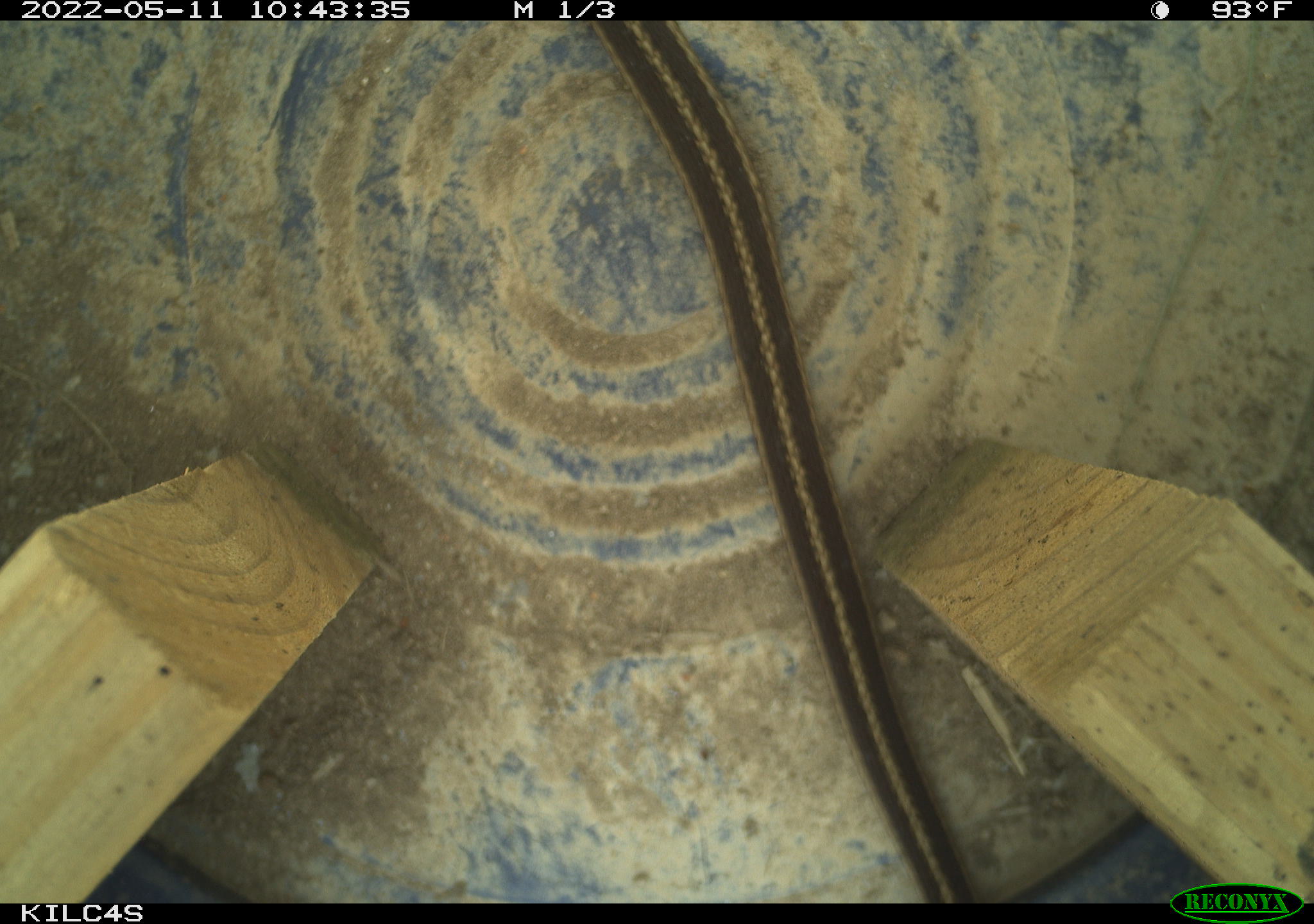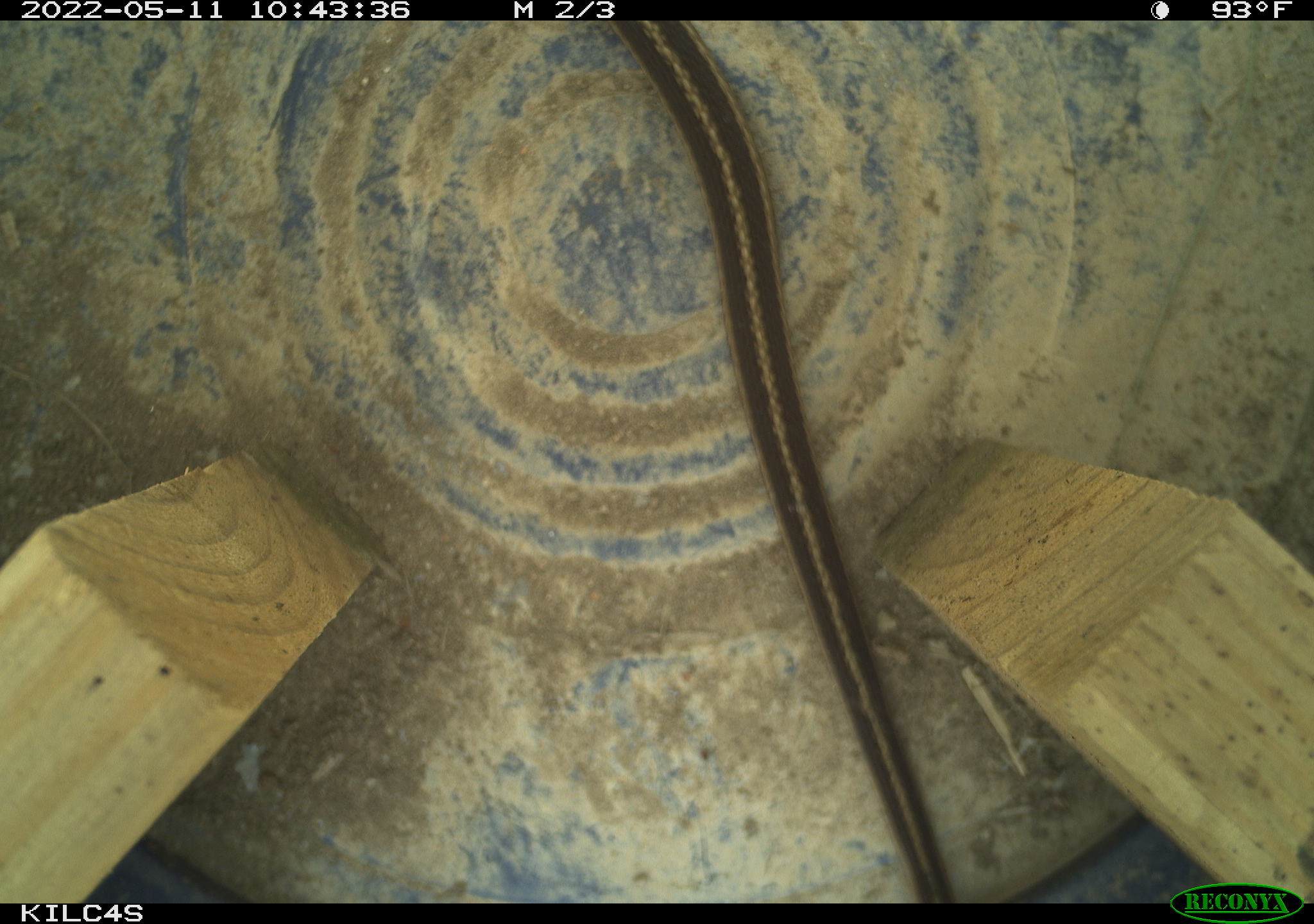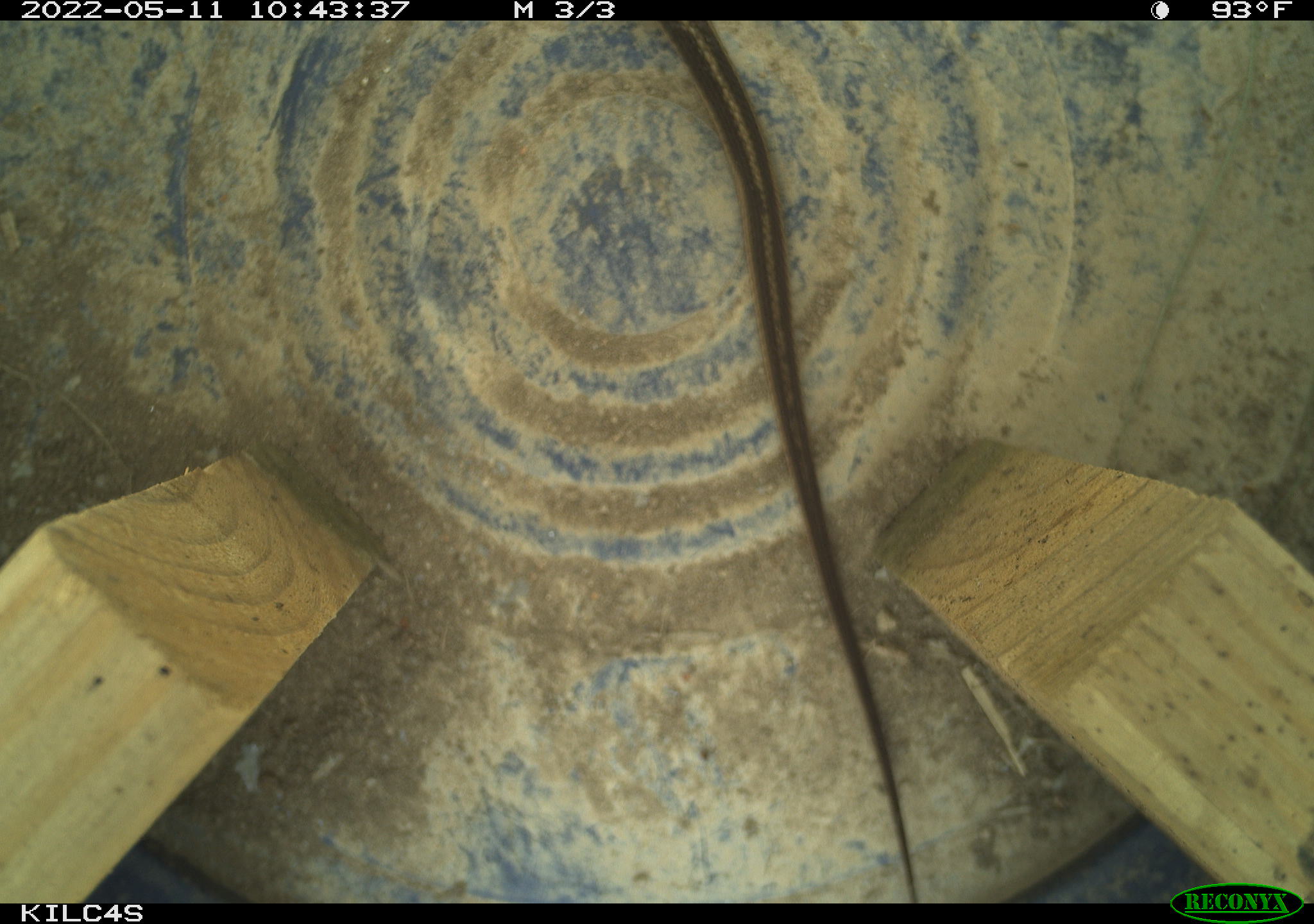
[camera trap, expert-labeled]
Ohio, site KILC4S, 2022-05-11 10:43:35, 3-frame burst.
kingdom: Animalia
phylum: Chordata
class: Reptilia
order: Squamata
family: Colubridae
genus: Thamnophis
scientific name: Thamnophis sirtalis sirtalis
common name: eastern gartersnake